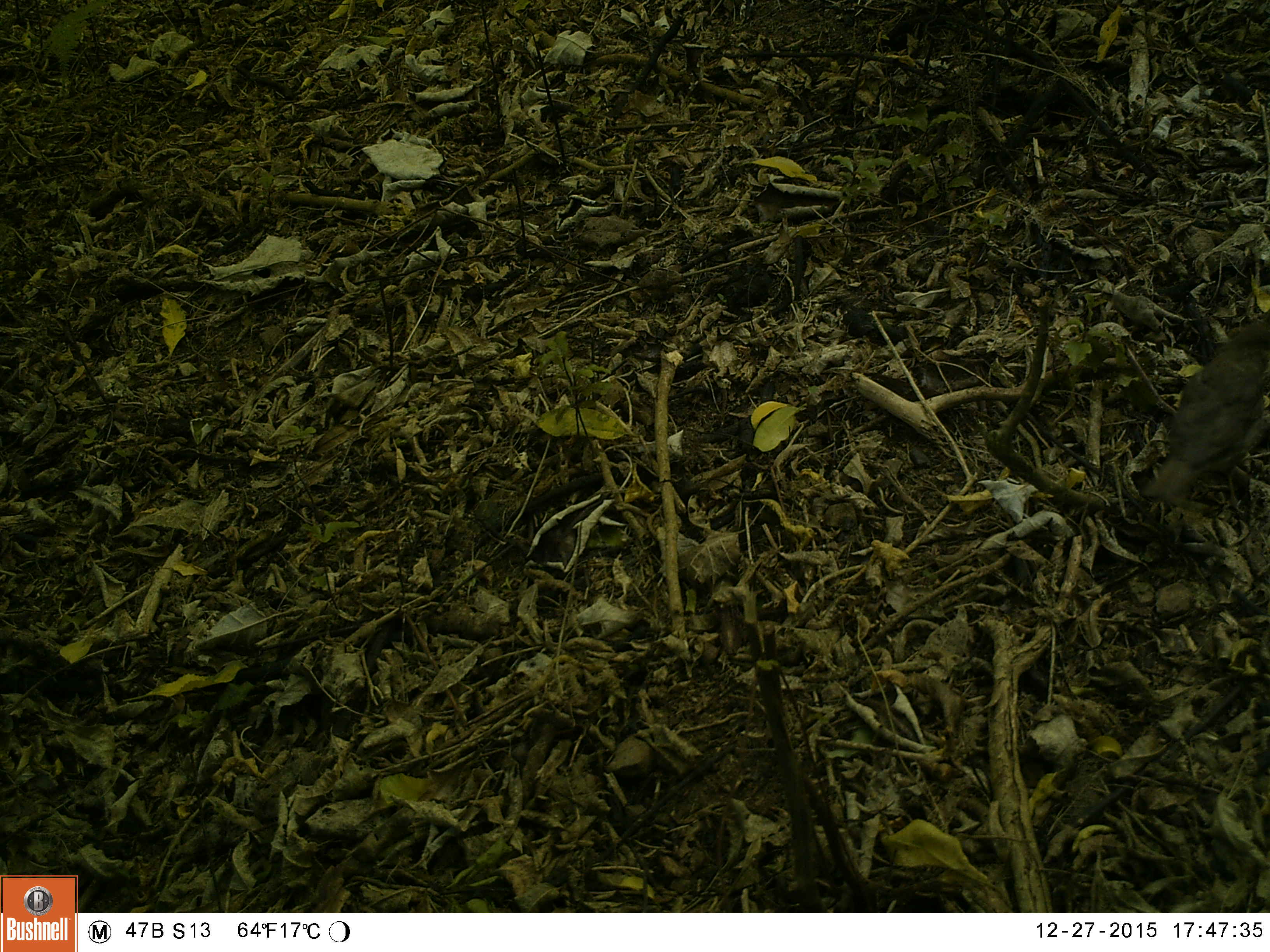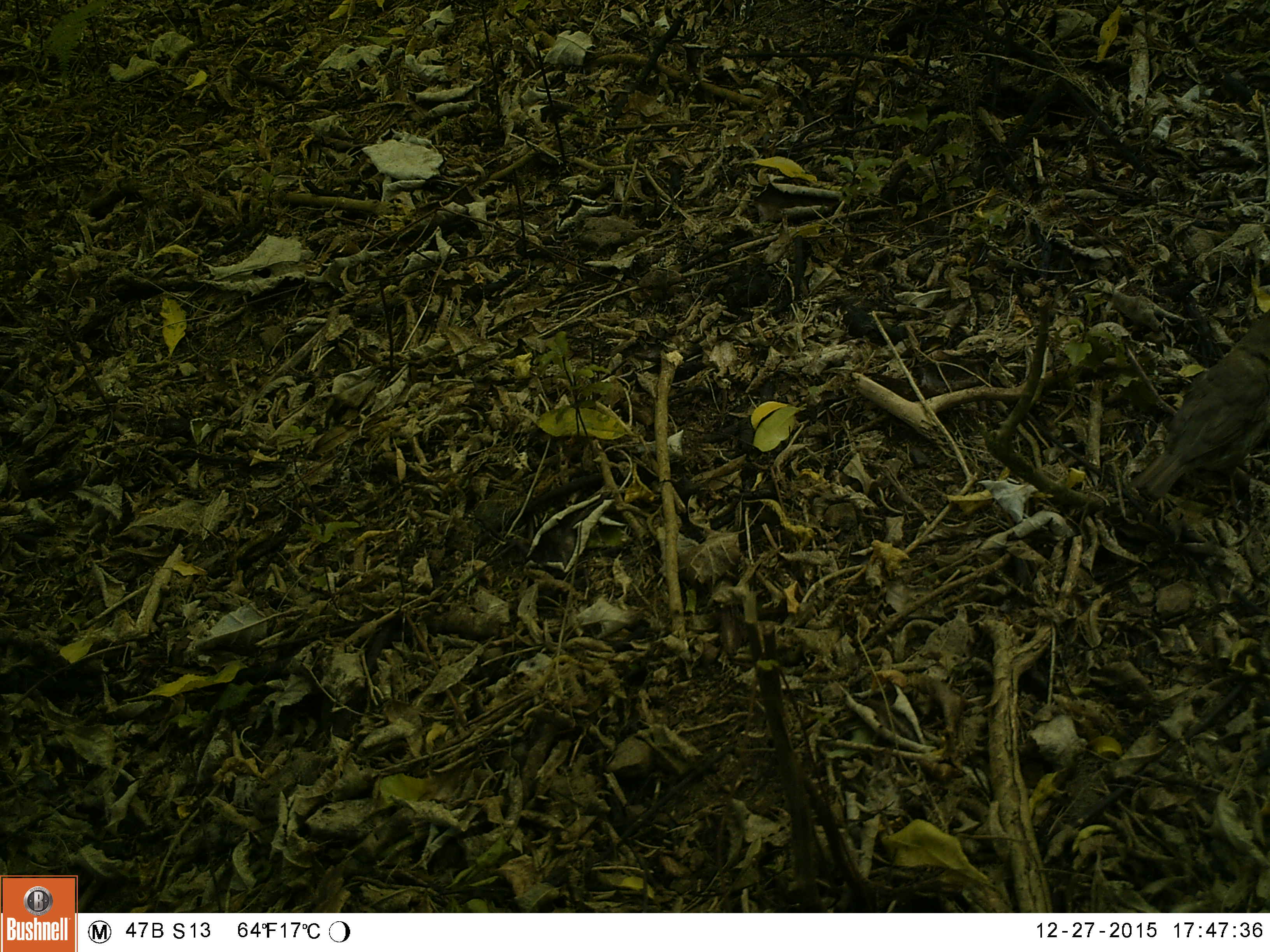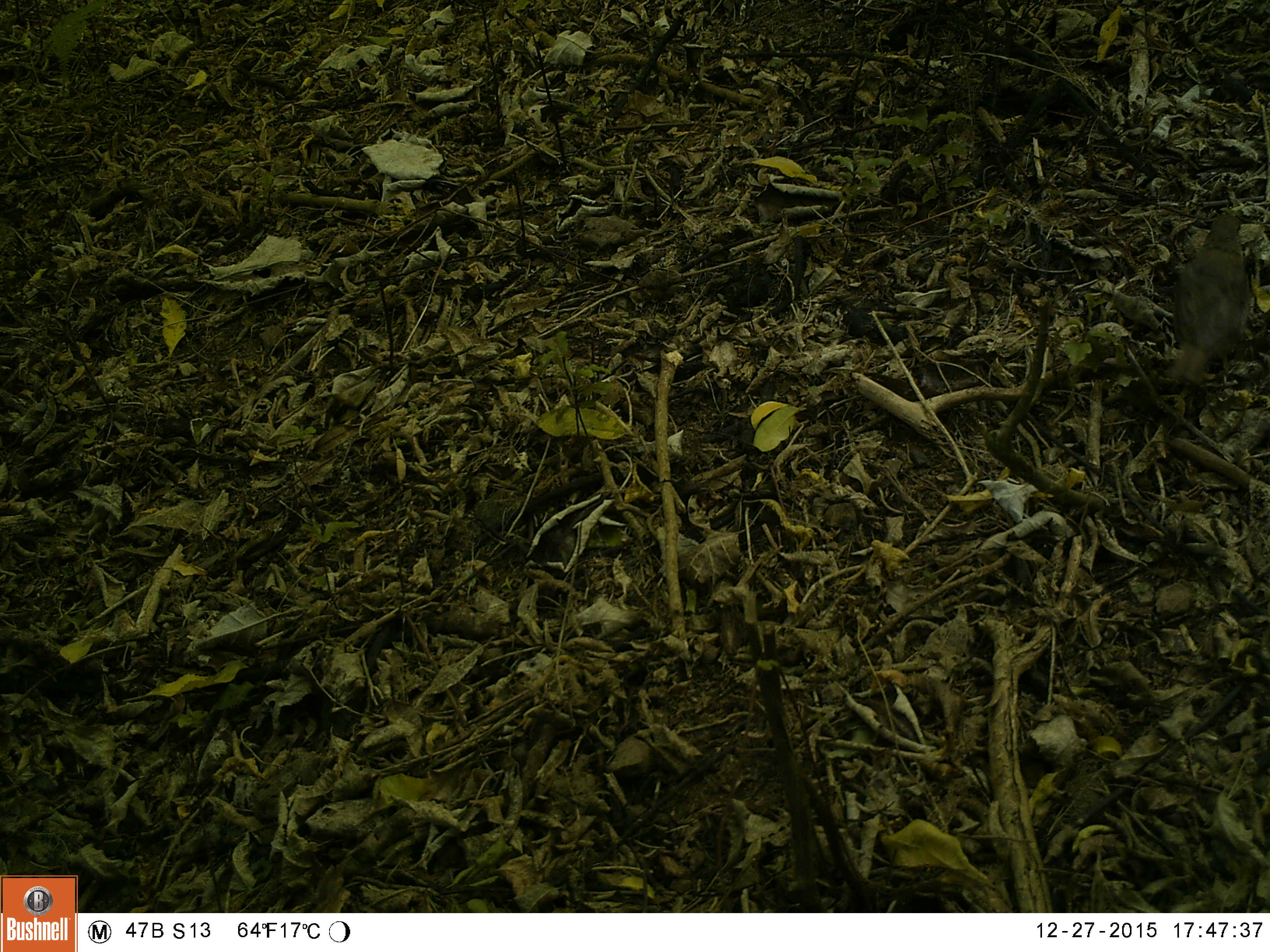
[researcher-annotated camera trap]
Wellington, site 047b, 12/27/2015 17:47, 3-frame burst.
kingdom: Animalia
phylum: Chordata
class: Aves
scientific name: Aves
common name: bird